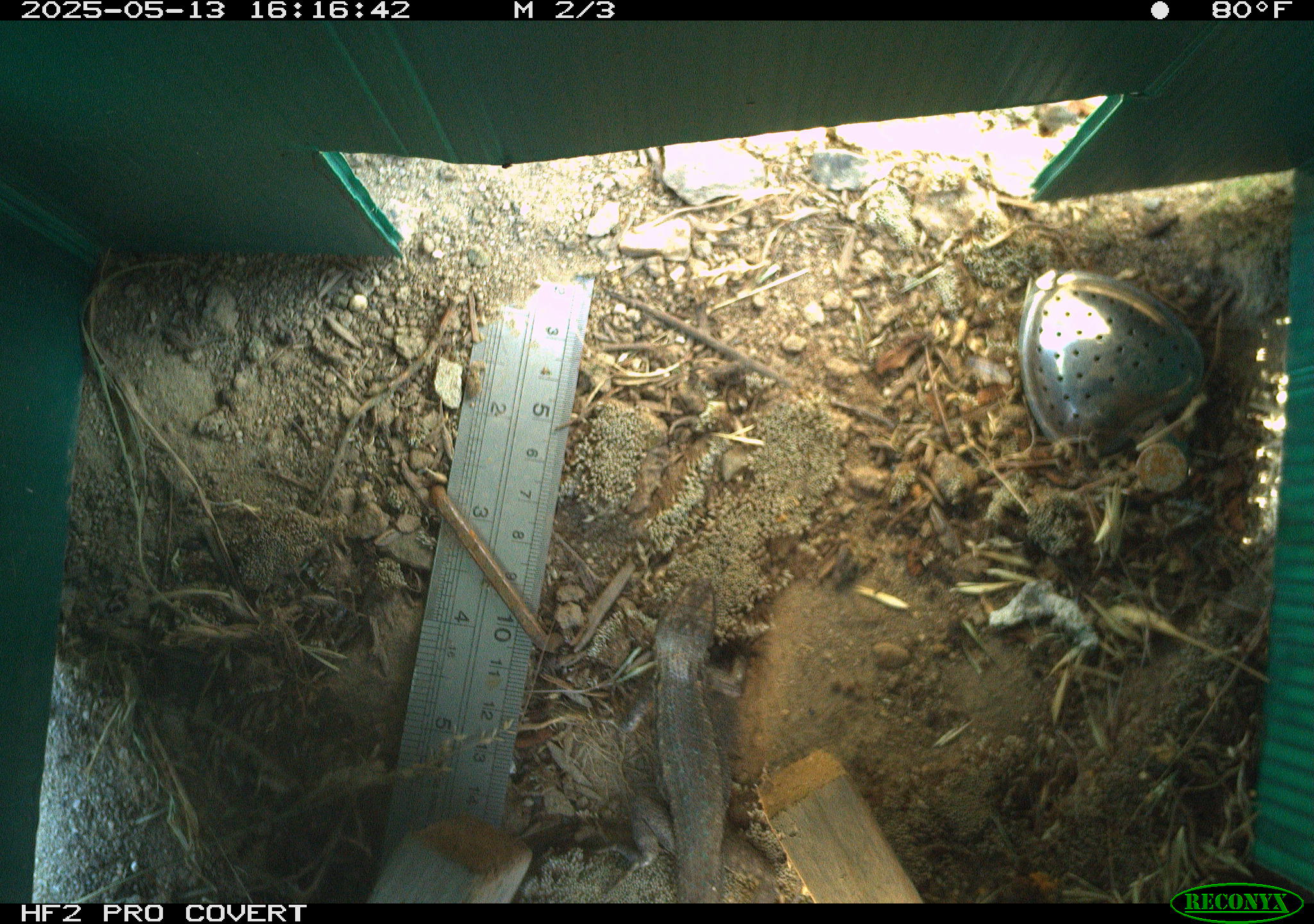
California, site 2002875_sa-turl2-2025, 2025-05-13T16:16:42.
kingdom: Animalia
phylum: Chordata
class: Reptilia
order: Squamata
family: Phrynosomatidae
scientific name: Phrynosomatidae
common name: north american spiny lizards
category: sceloporus/uta species